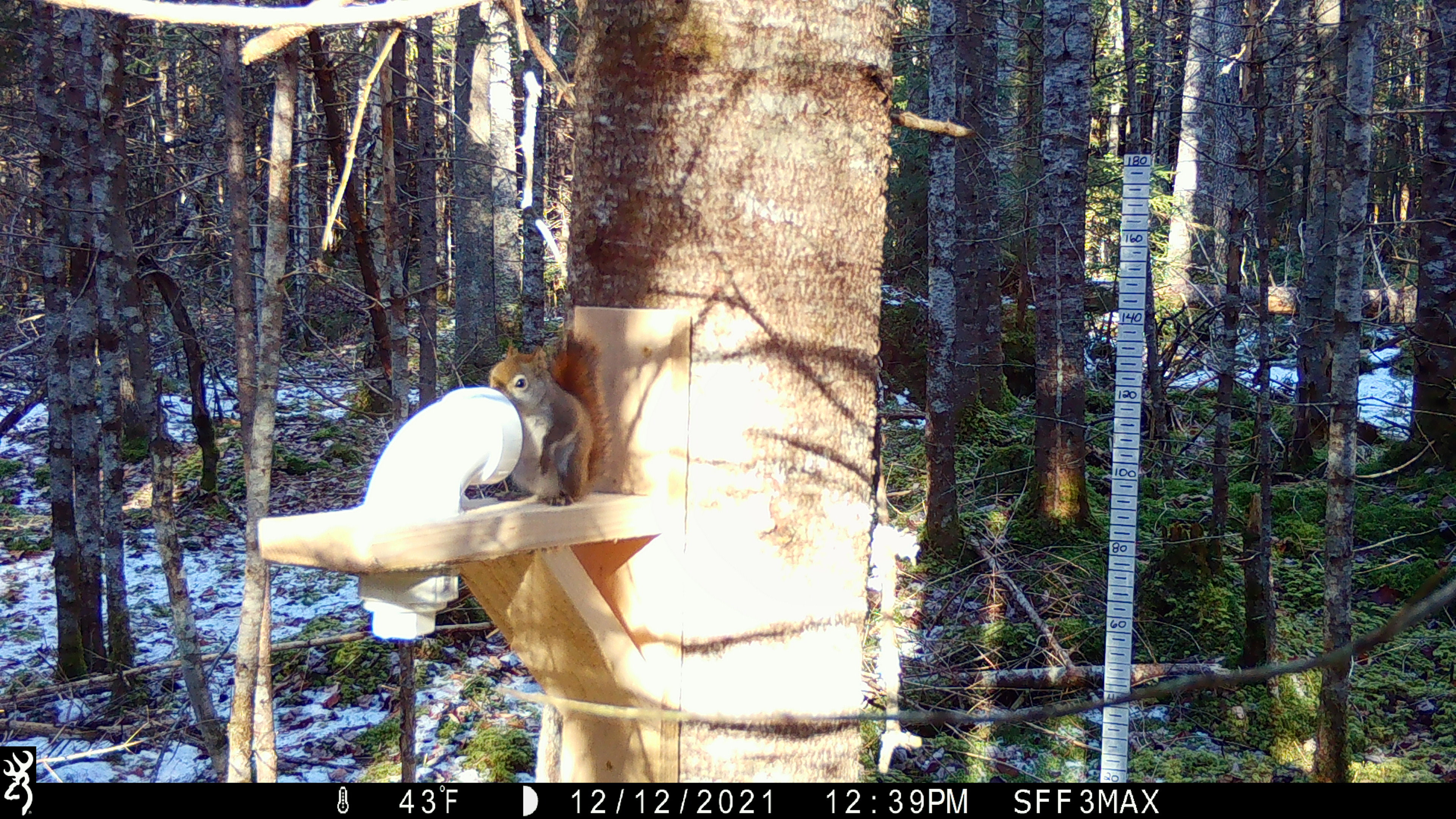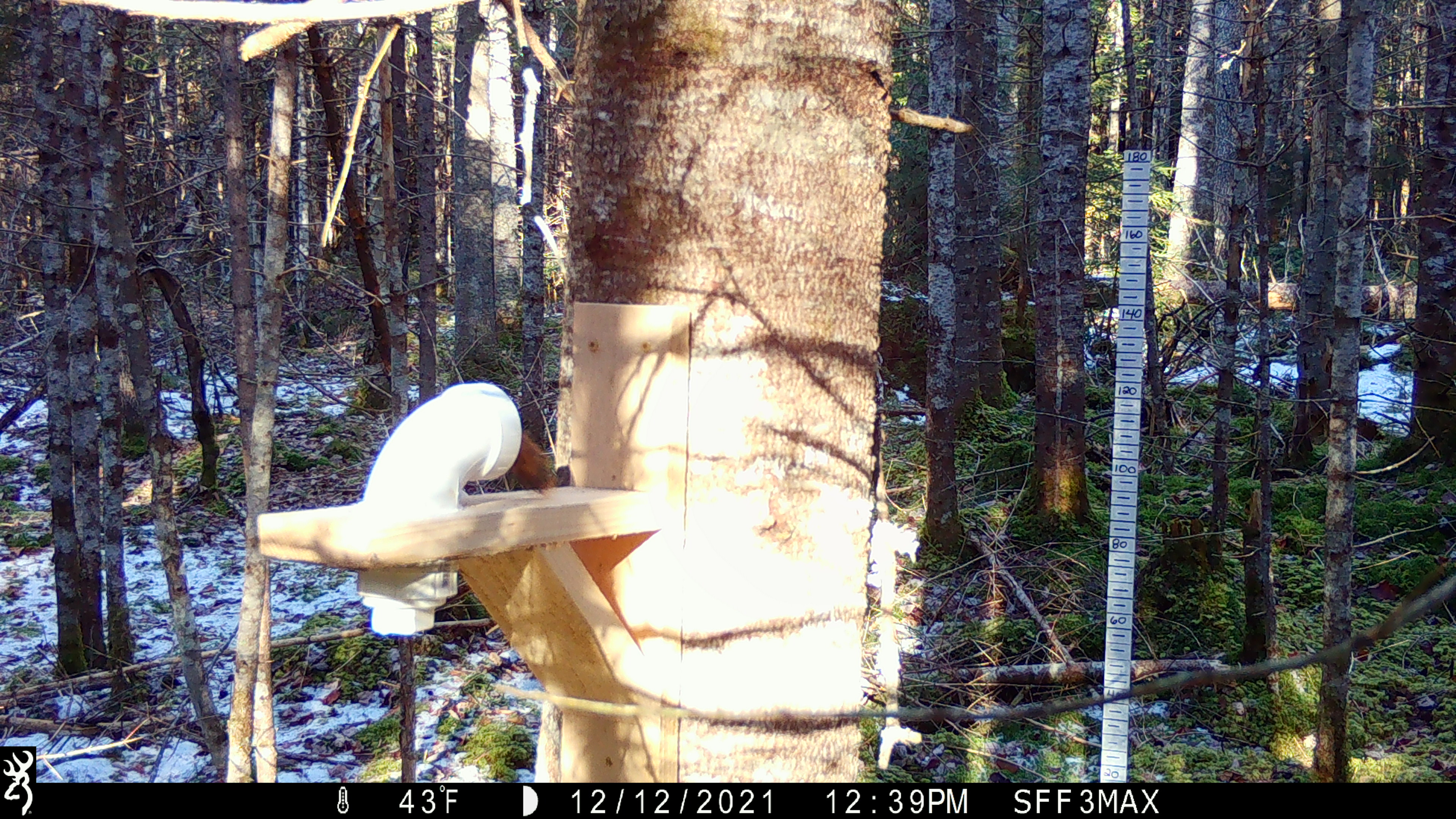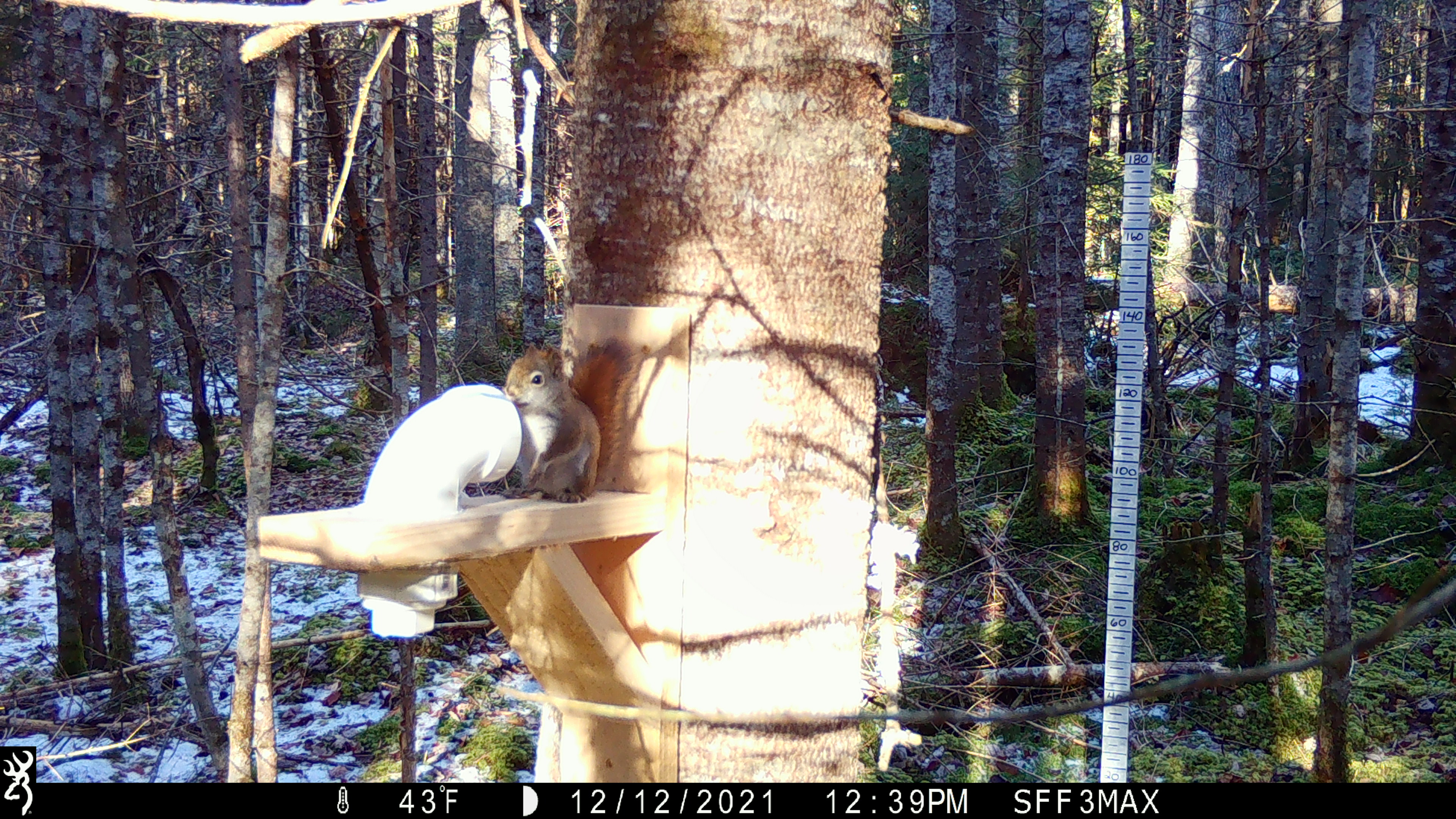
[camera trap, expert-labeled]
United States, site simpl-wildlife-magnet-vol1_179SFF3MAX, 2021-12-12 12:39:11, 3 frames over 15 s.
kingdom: Animalia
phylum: Chordata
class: Mammalia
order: Rodentia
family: Sciuridae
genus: Tamiasciurus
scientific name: Tamiasciurus hudsonicus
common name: red squirrel